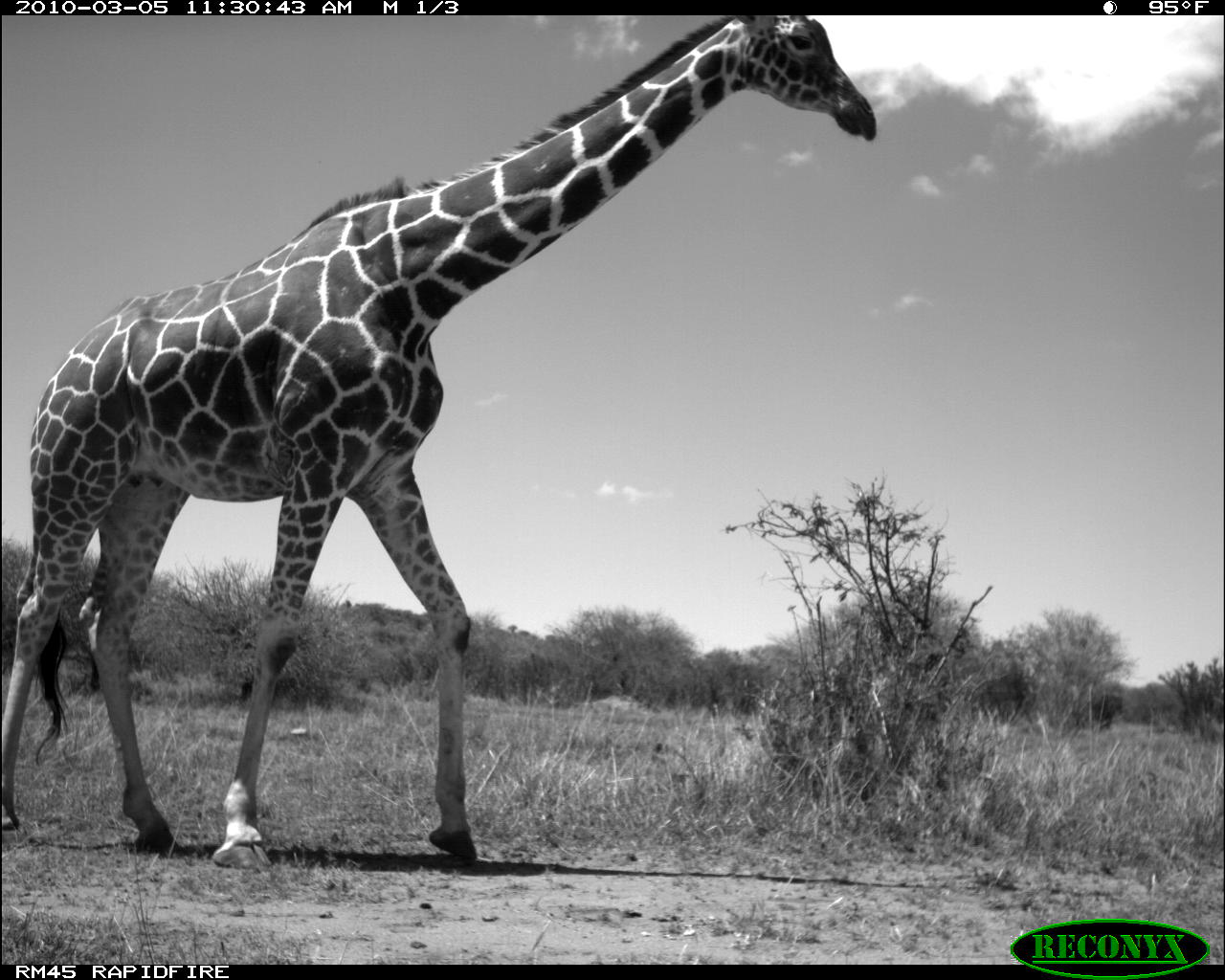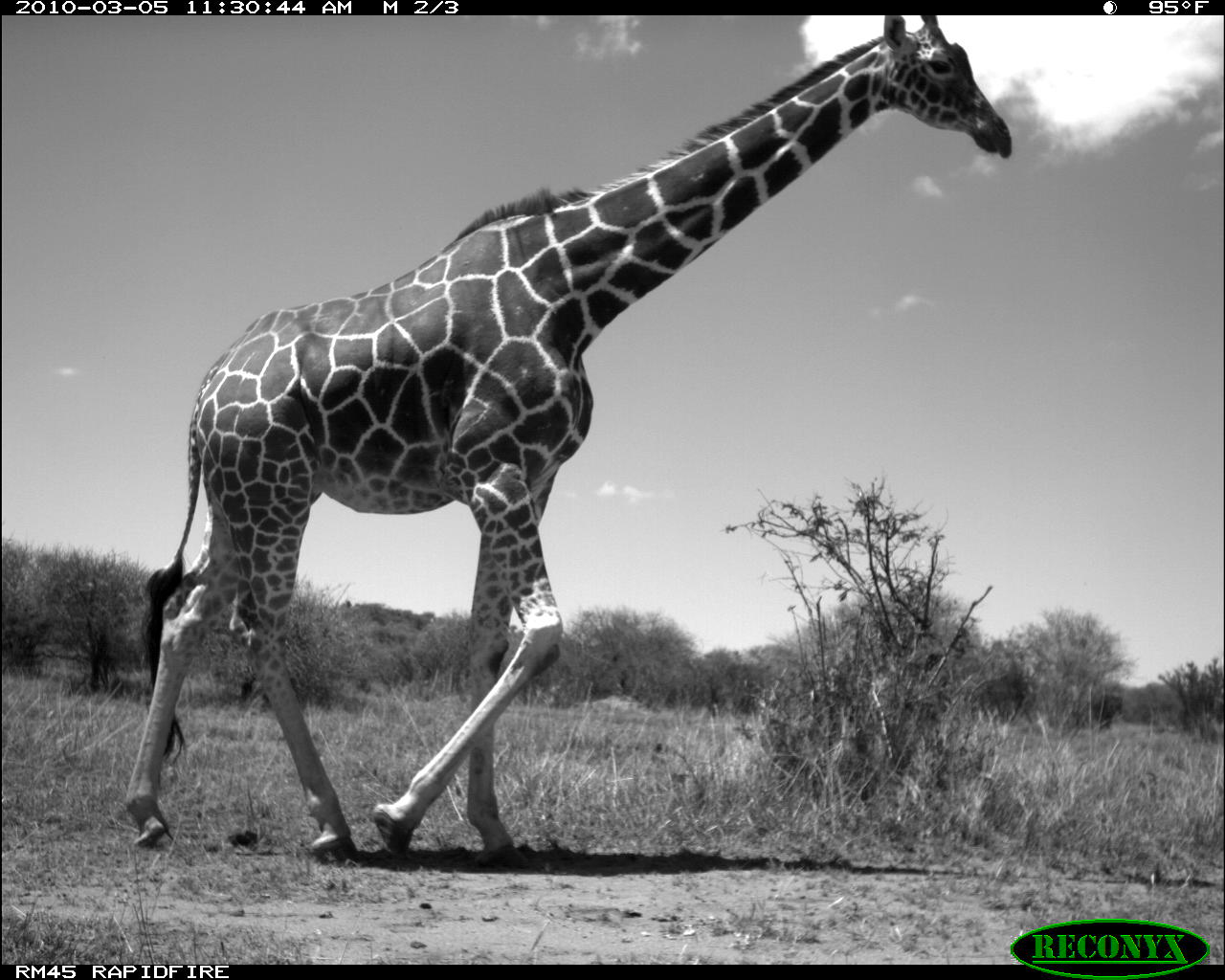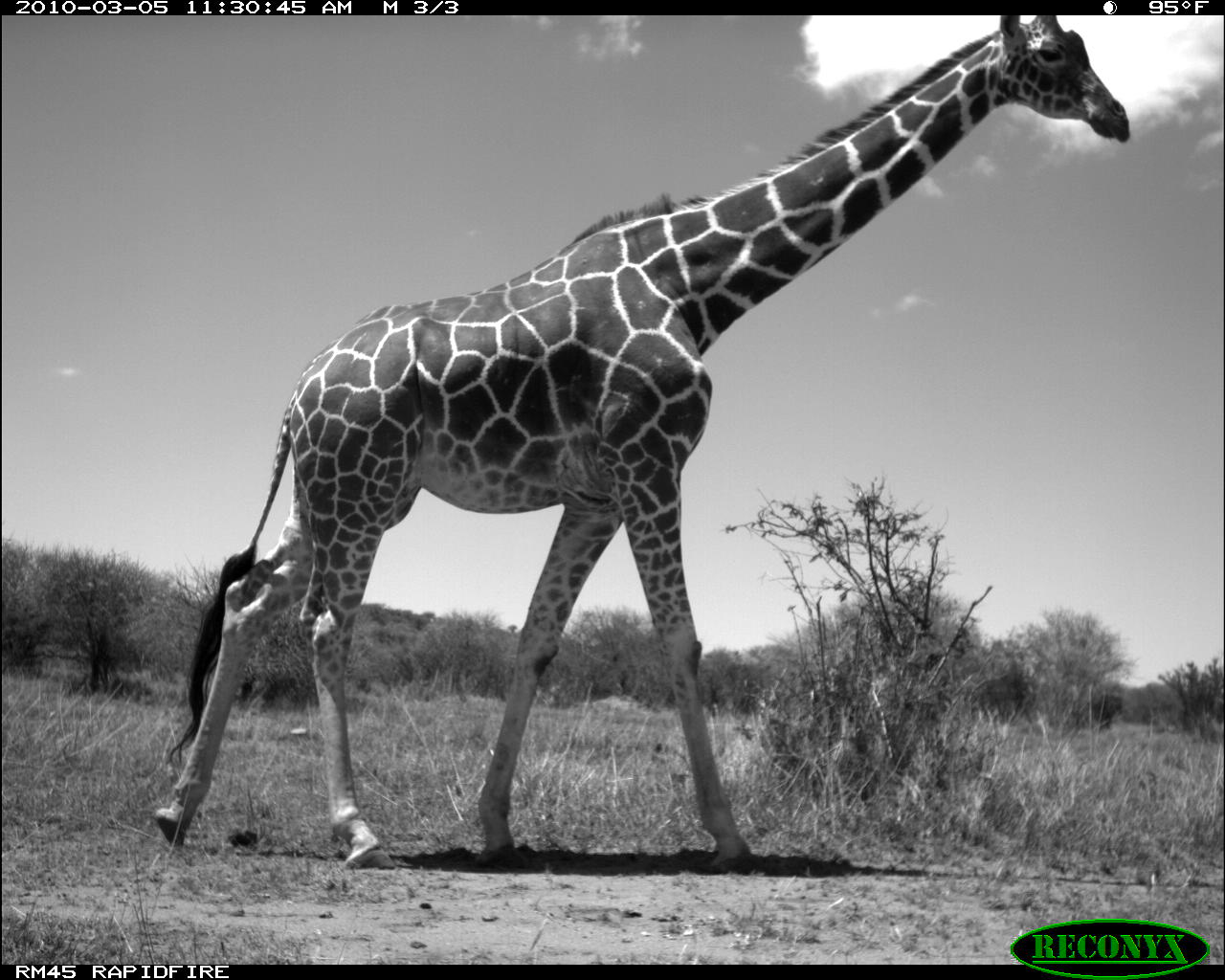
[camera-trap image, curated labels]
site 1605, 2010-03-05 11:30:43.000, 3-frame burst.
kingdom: Animalia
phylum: Chordata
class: Mammalia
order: Artiodactyla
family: Giraffidae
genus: Giraffa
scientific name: Giraffa camelopardalis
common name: giraffe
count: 1